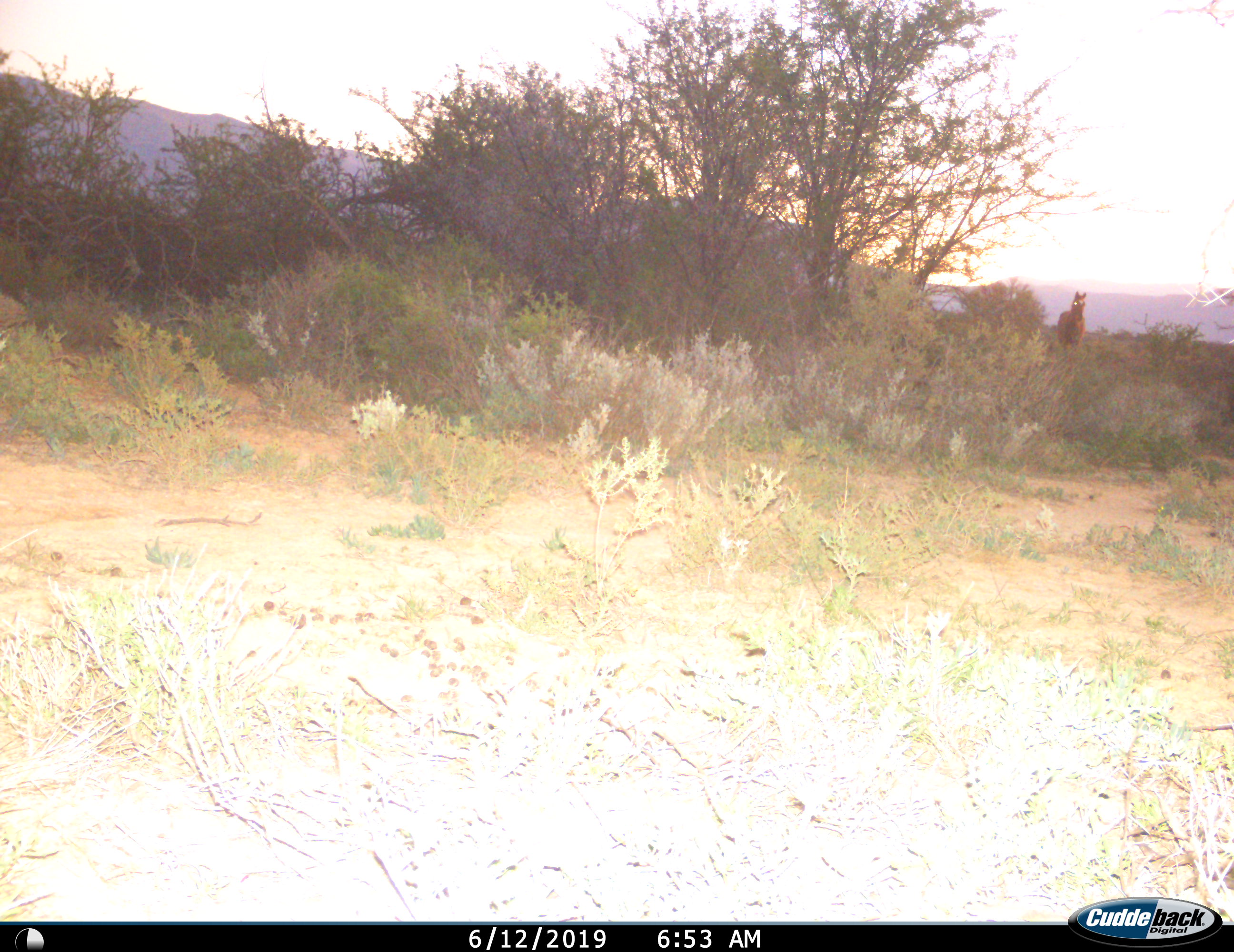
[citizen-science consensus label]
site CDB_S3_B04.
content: unidentified animal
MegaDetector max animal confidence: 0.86